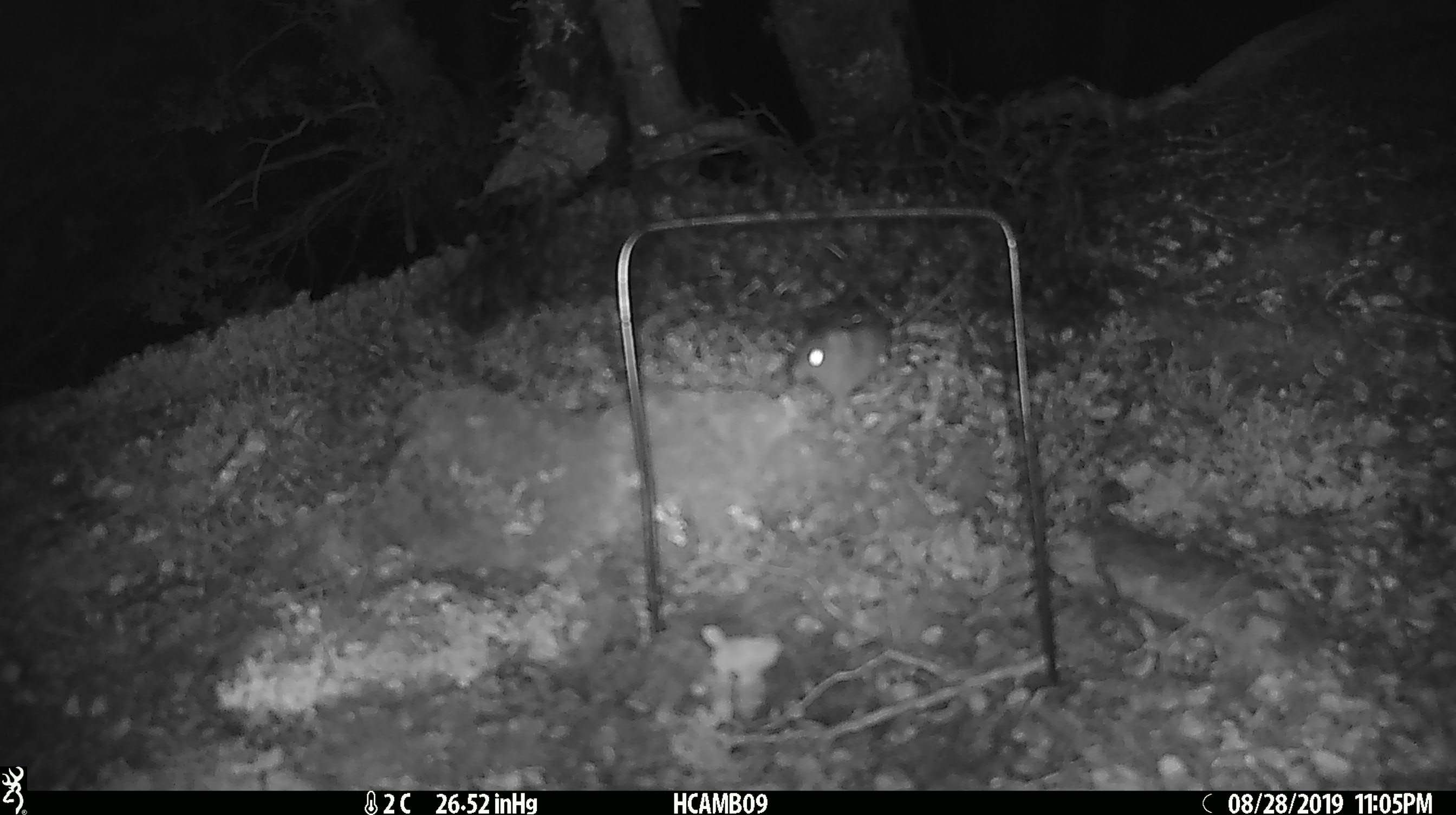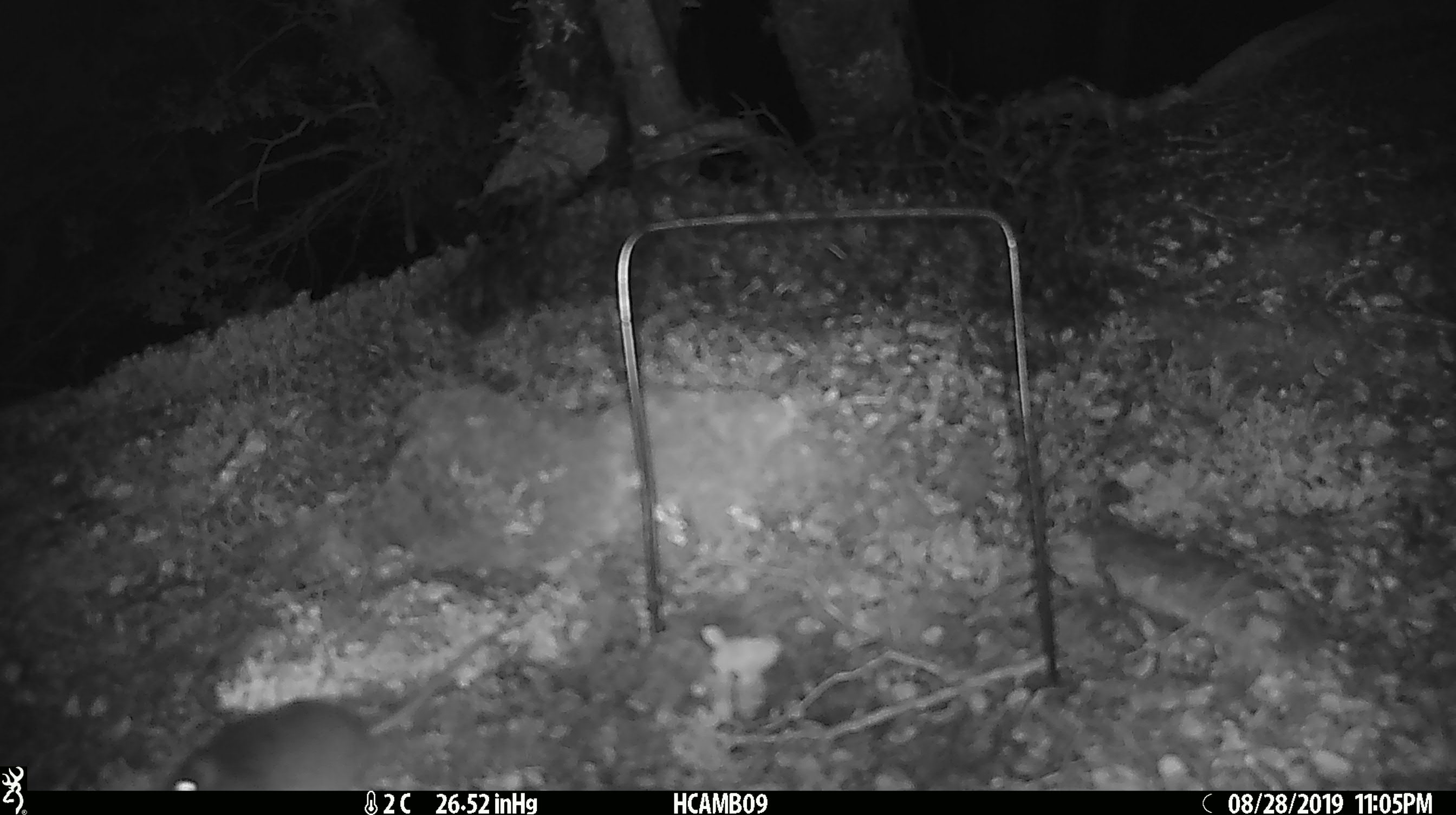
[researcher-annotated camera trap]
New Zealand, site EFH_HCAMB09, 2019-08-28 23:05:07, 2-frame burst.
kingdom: Animalia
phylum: Chordata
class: Mammalia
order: Rodentia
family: Muridae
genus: Mus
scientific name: Mus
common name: mouse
Mouse (Mus).